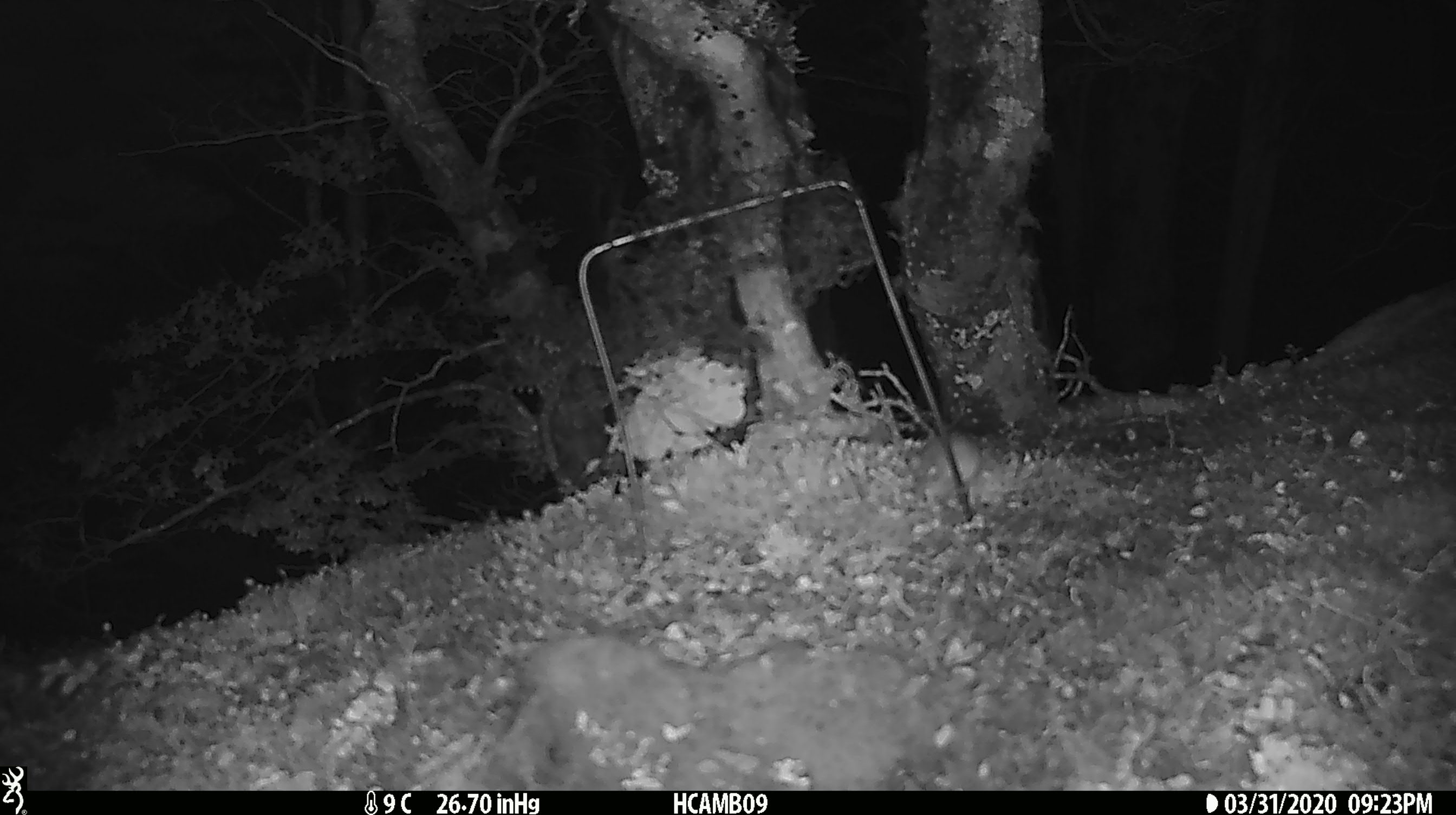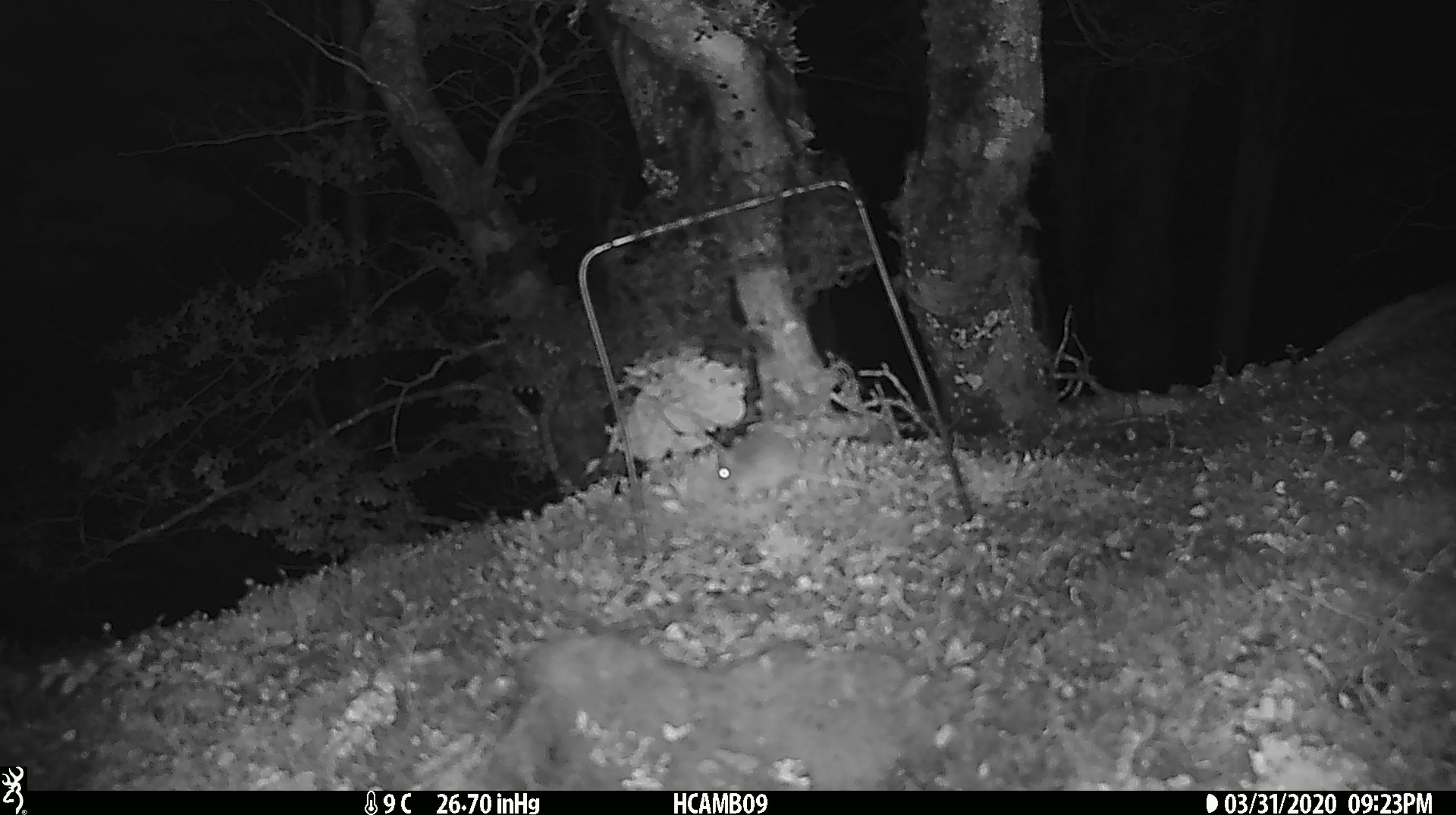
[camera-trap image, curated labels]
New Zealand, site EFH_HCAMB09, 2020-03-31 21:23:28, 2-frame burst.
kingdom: Animalia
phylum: Chordata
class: Mammalia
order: Rodentia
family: Muridae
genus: Mus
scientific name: Mus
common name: mouse